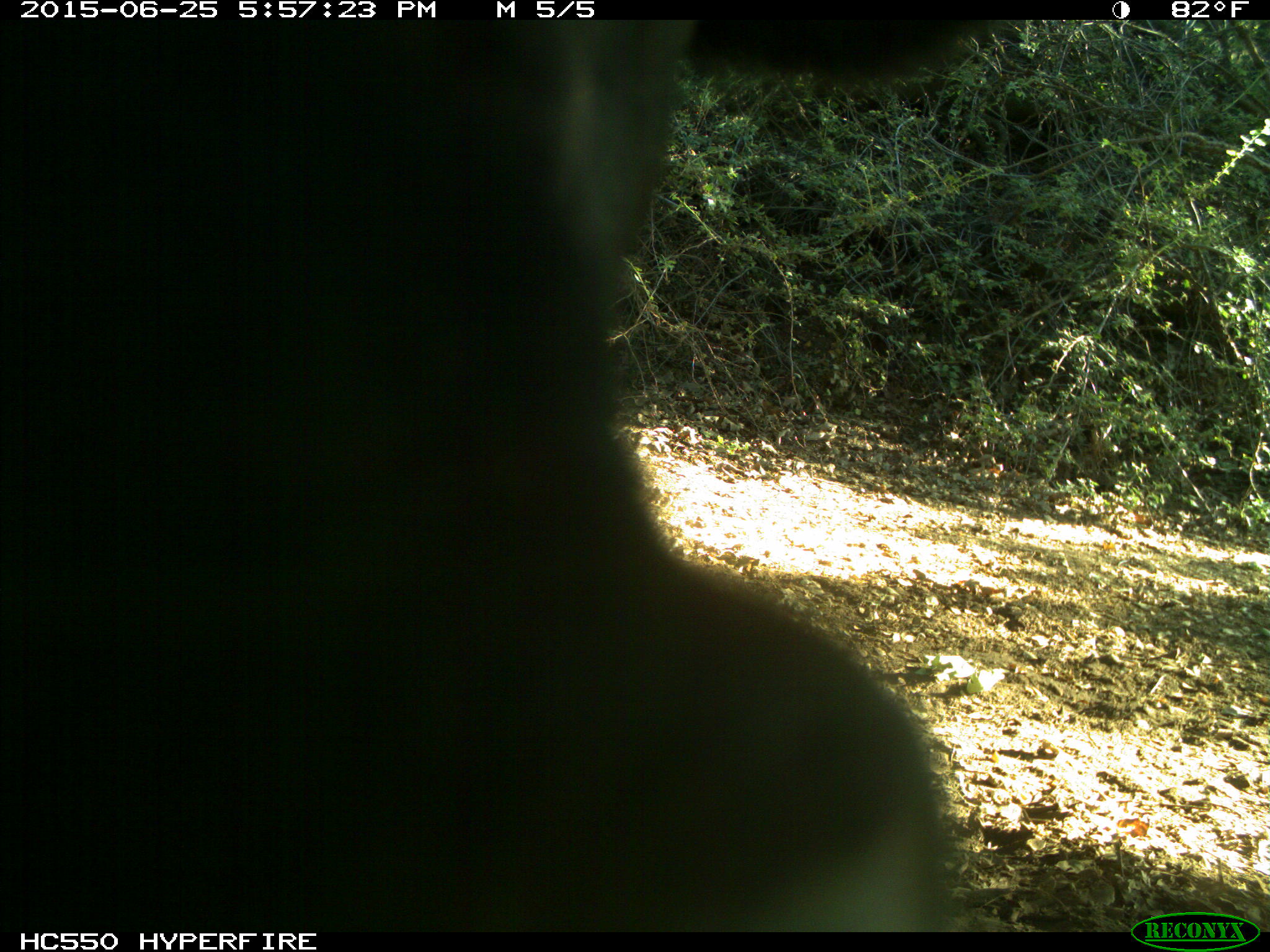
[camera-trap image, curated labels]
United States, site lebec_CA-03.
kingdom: Animalia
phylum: Chordata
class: Mammalia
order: Artiodactyla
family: Bovidae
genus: Bos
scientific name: Bos taurus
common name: domestic cow